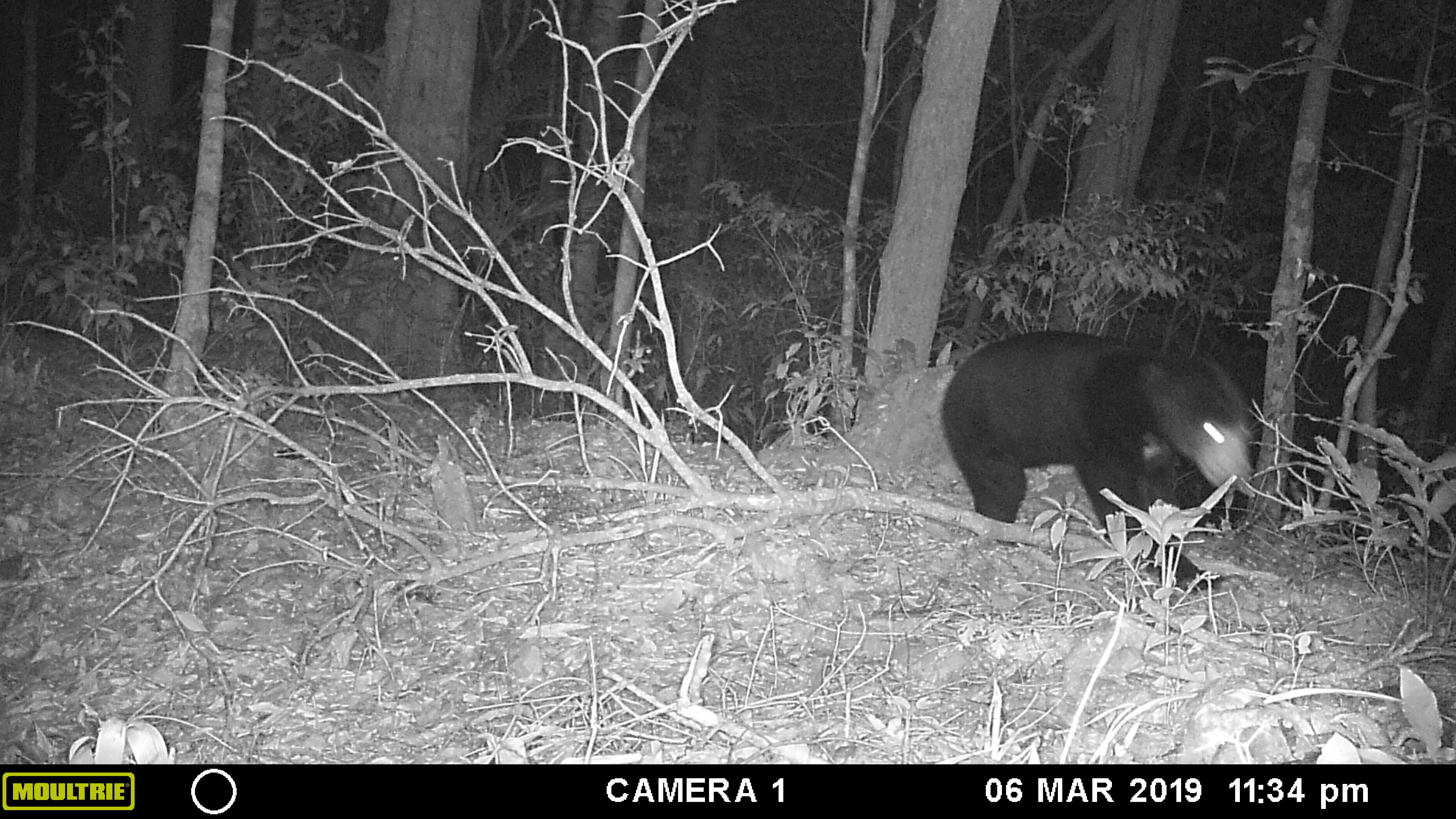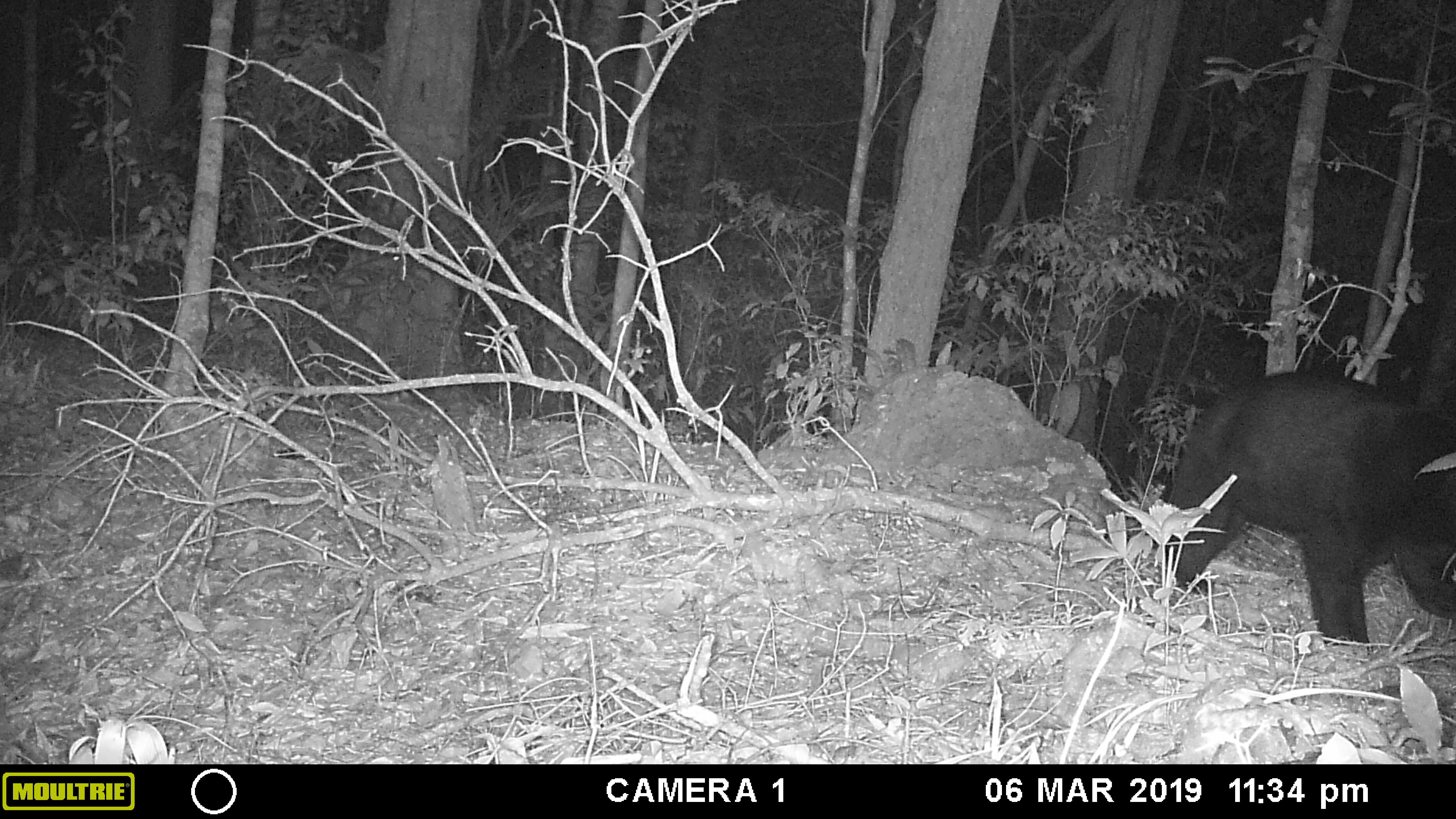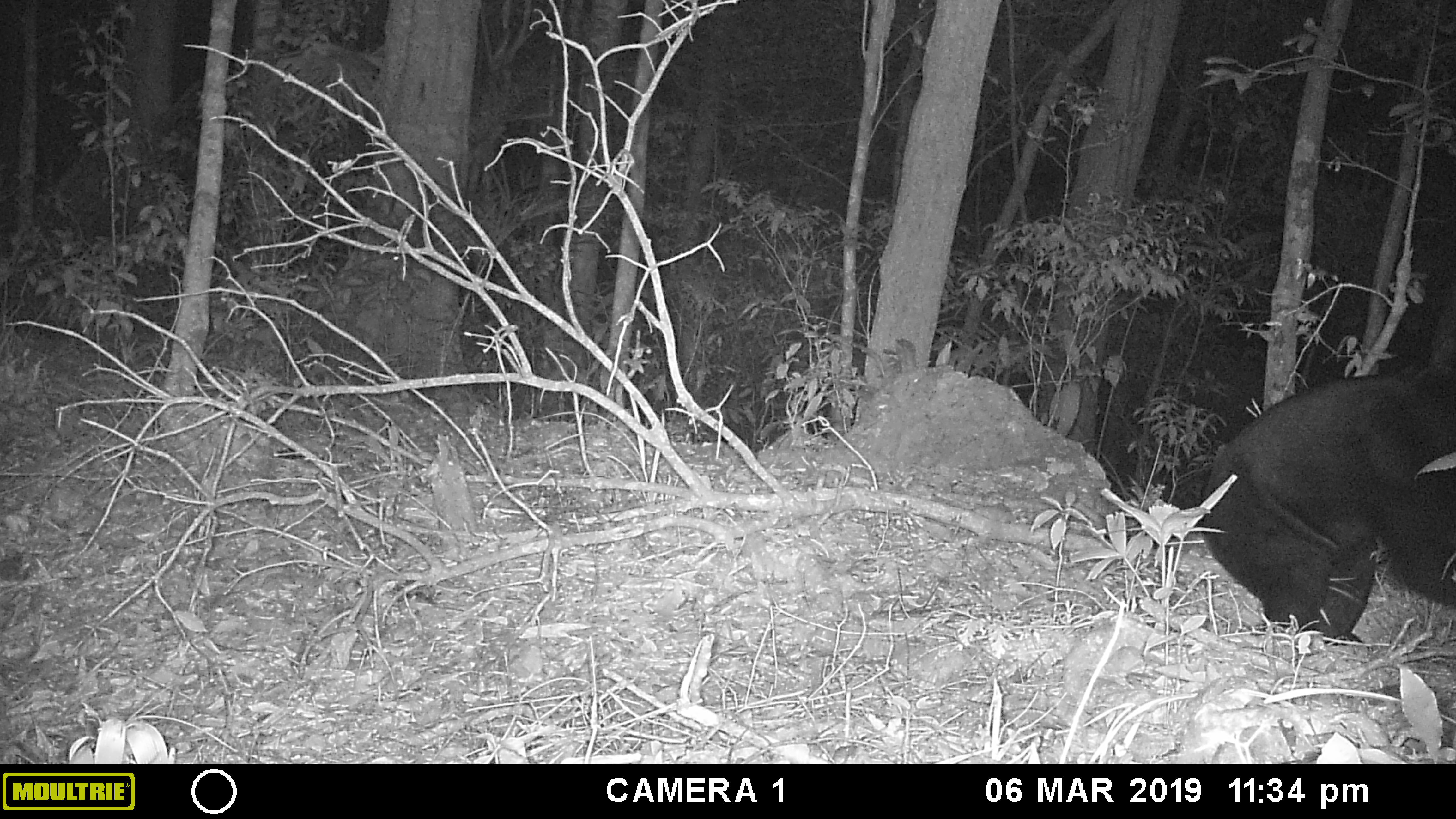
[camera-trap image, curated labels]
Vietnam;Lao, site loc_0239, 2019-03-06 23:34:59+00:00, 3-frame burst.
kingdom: Animalia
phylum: Chordata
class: Mammalia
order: Carnivora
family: Ursidae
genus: Helarctos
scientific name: Helarctos malayanus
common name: sun bear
Sun bear (Helarctos malayanus). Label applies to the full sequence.